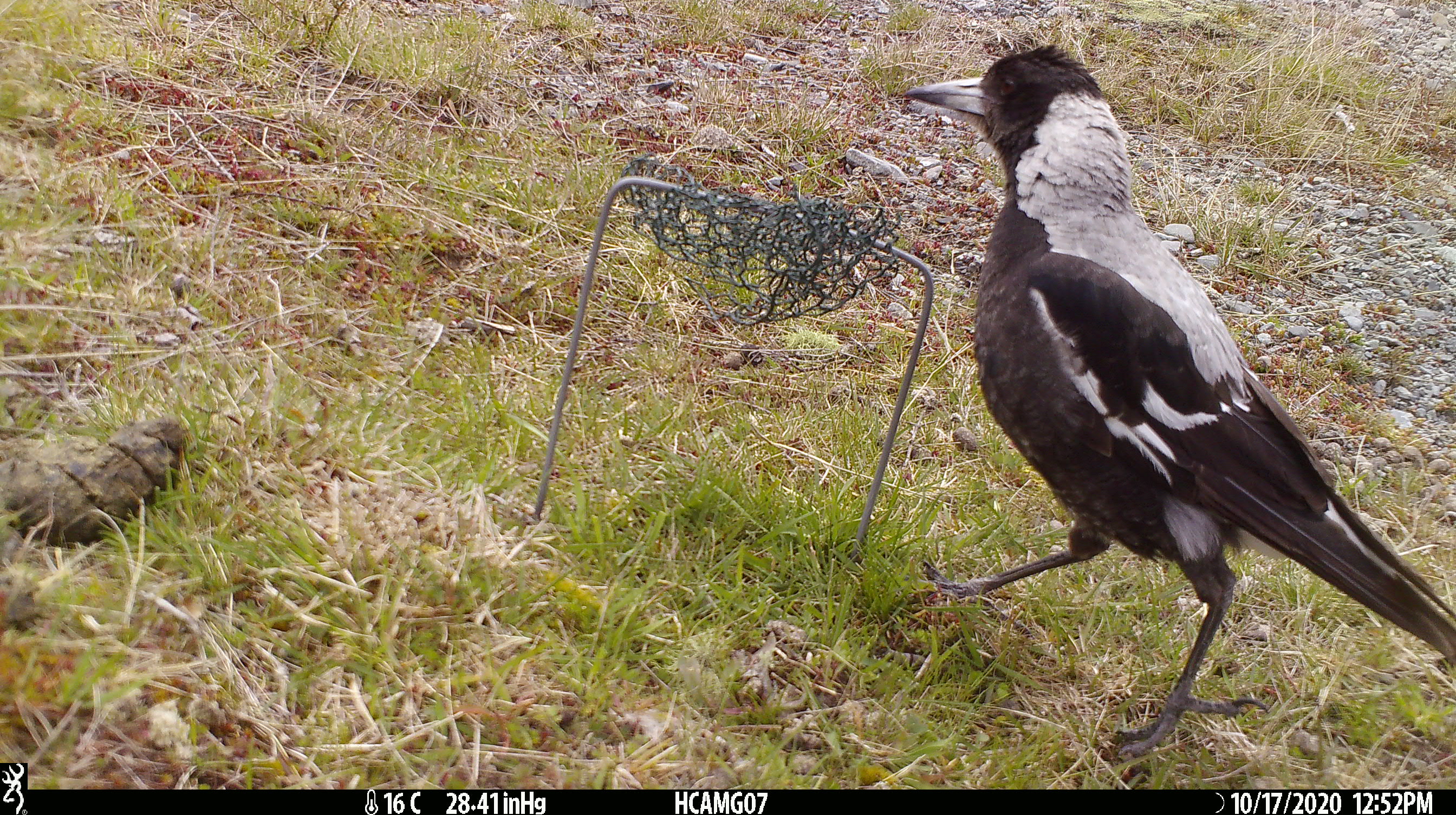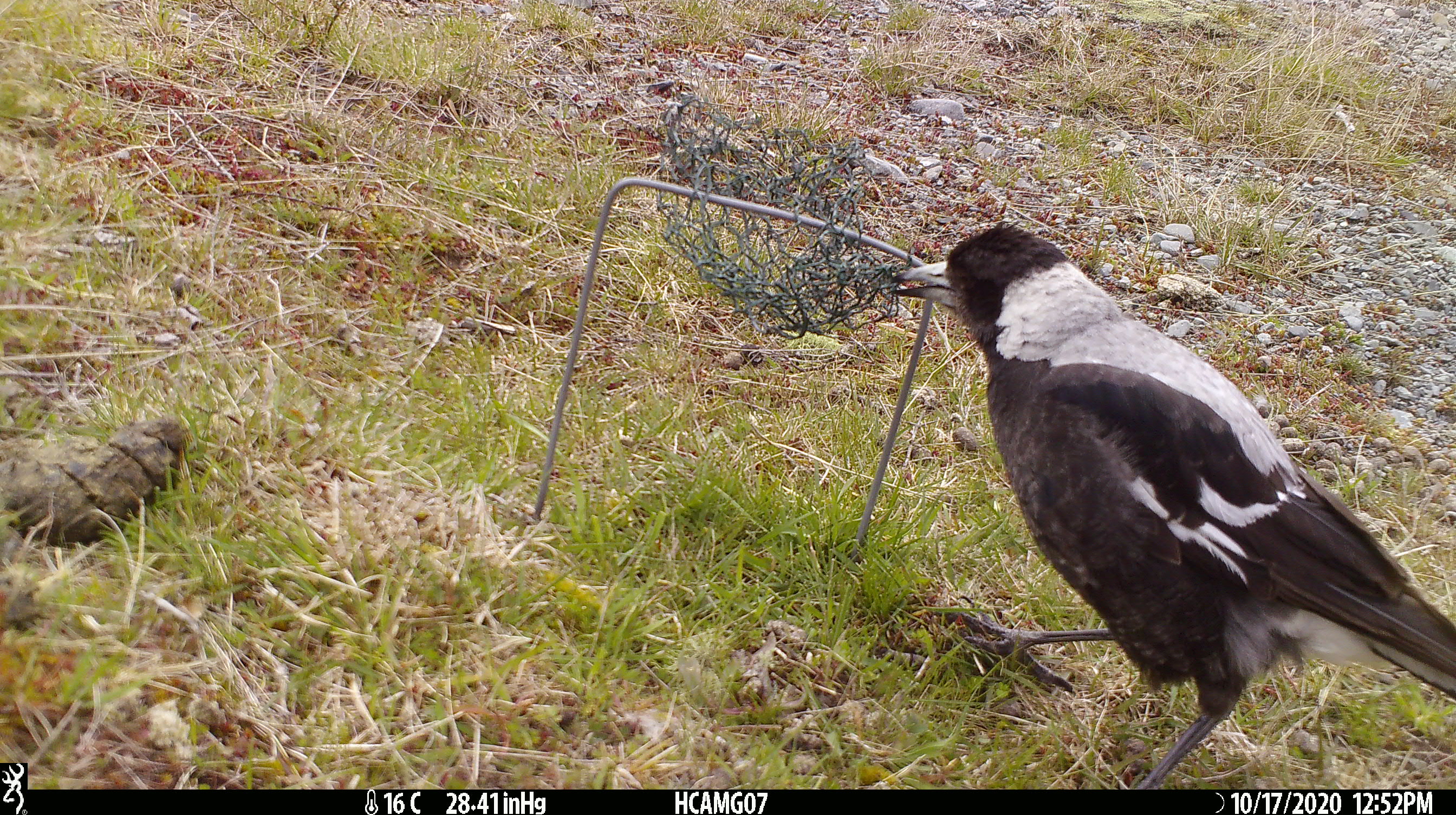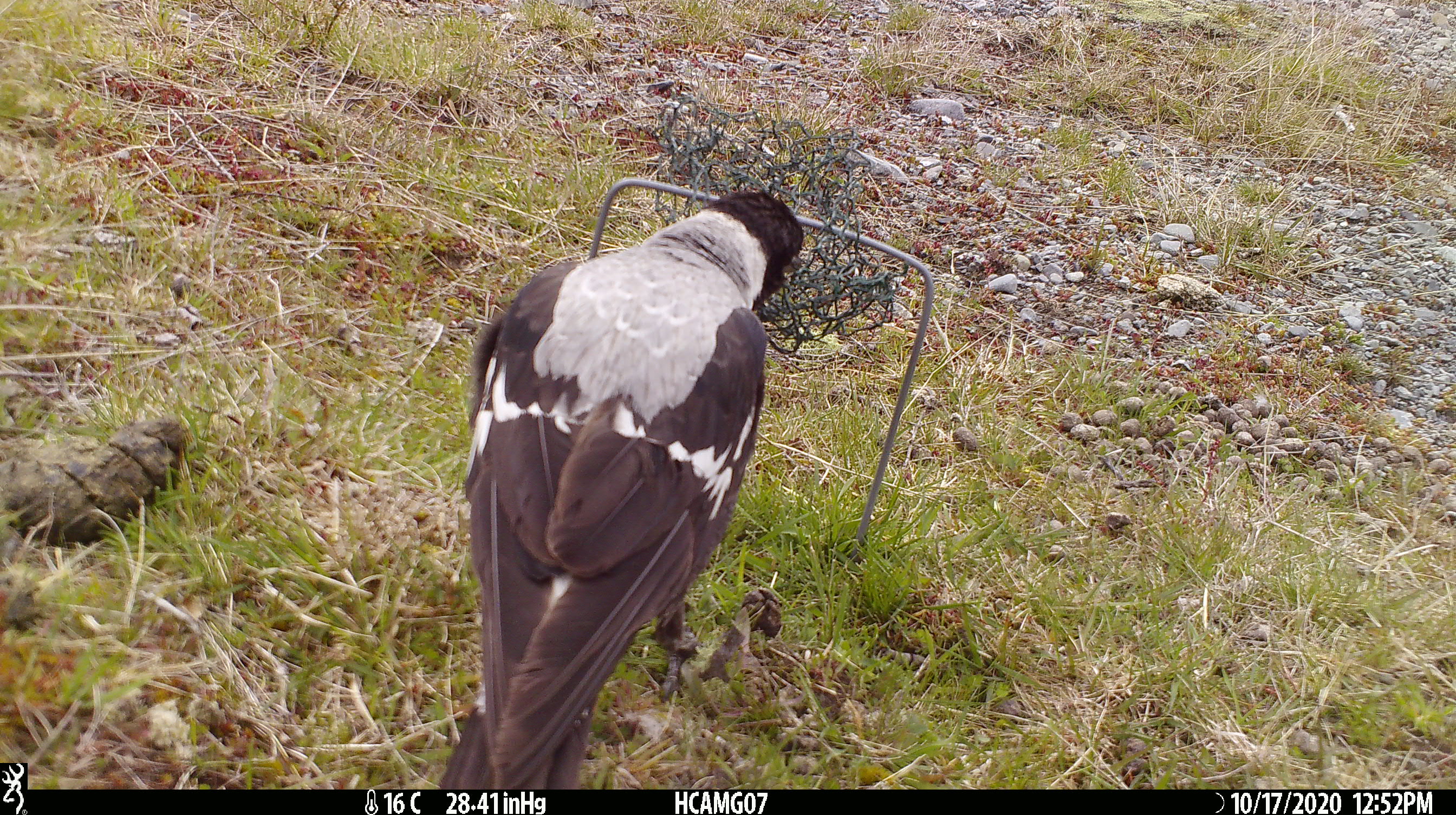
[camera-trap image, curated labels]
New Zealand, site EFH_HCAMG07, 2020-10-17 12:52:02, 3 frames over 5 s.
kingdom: Animalia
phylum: Chordata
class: Aves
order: Passeriformes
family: Artamidae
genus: Gymnorhina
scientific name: Gymnorhina tibicen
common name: australian magpie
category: magpie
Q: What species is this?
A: Magpie (australian magpie) (Gymnorhina tibicen).